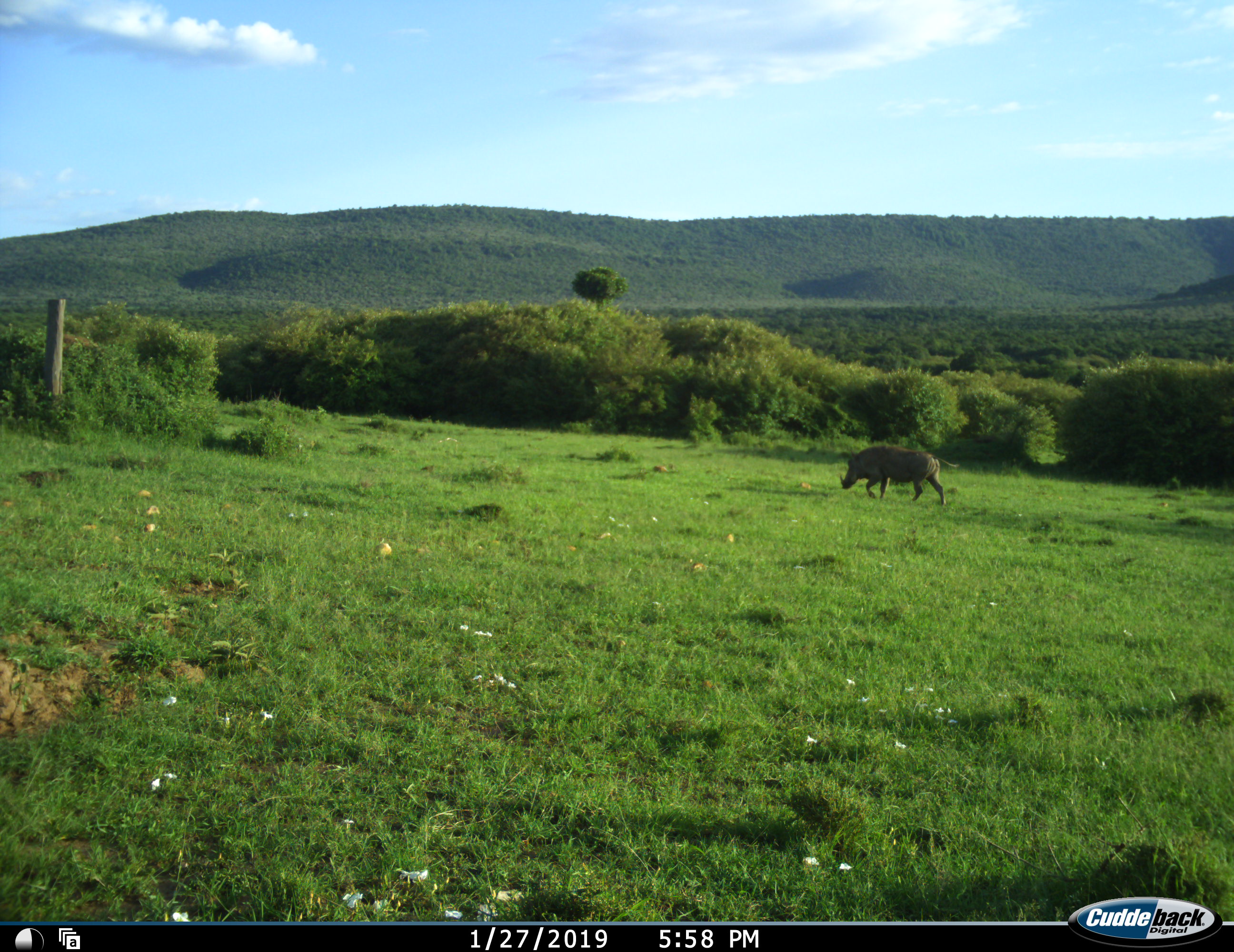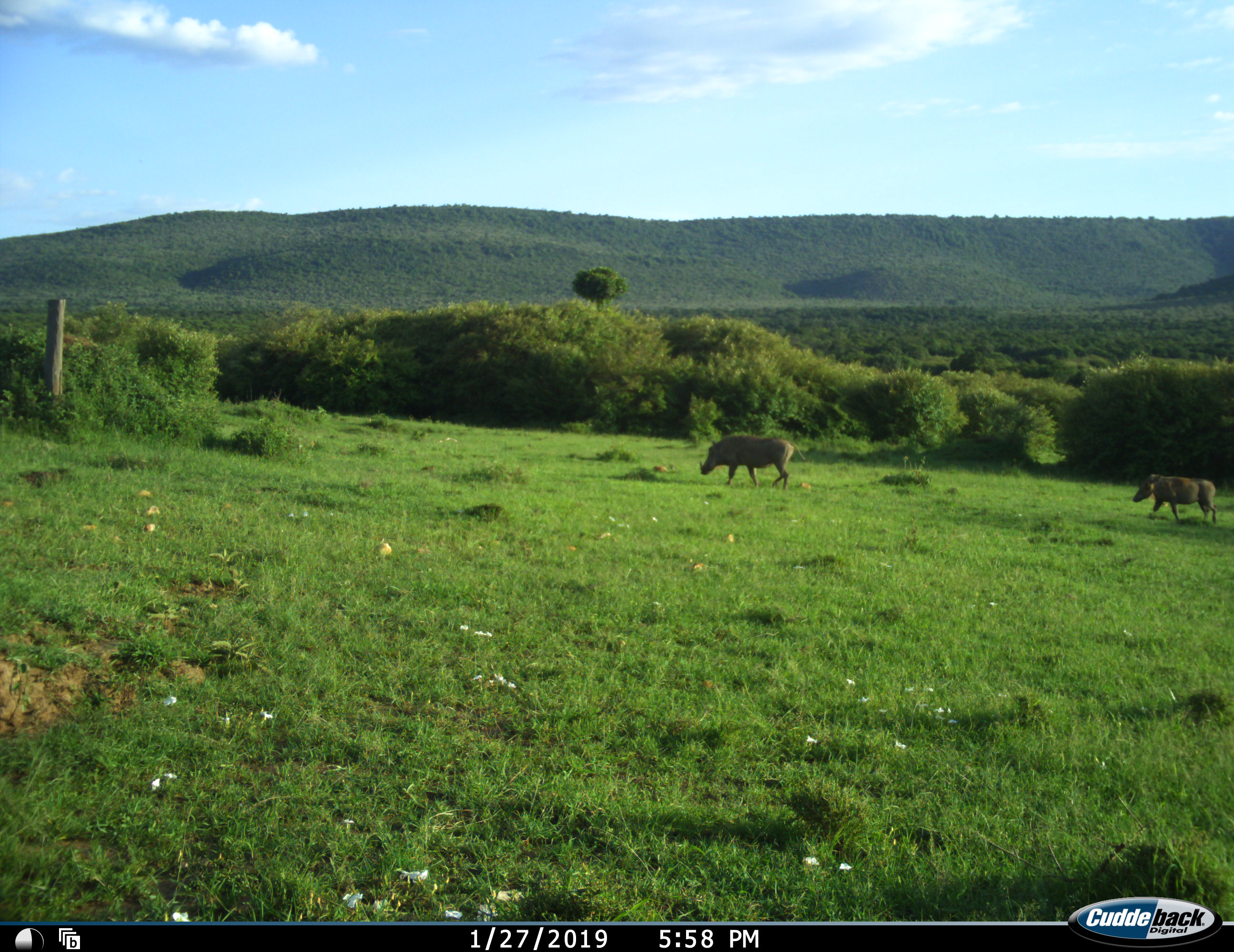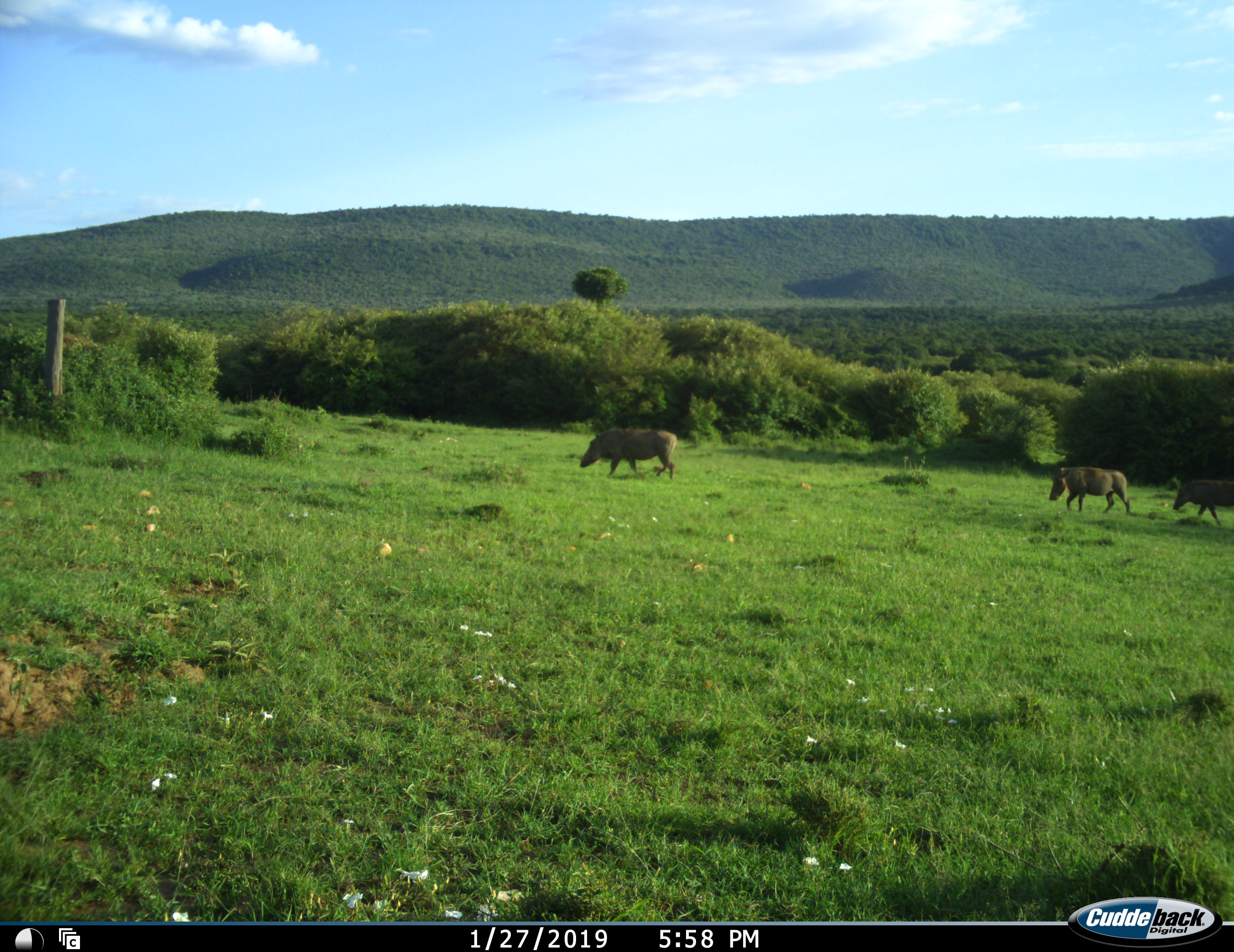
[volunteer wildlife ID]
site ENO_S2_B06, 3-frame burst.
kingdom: Animalia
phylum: Chordata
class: Mammalia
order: Artiodactyla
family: Suidae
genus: Phacochoerus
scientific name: Phacochoerus africanus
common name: warthog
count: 3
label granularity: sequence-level